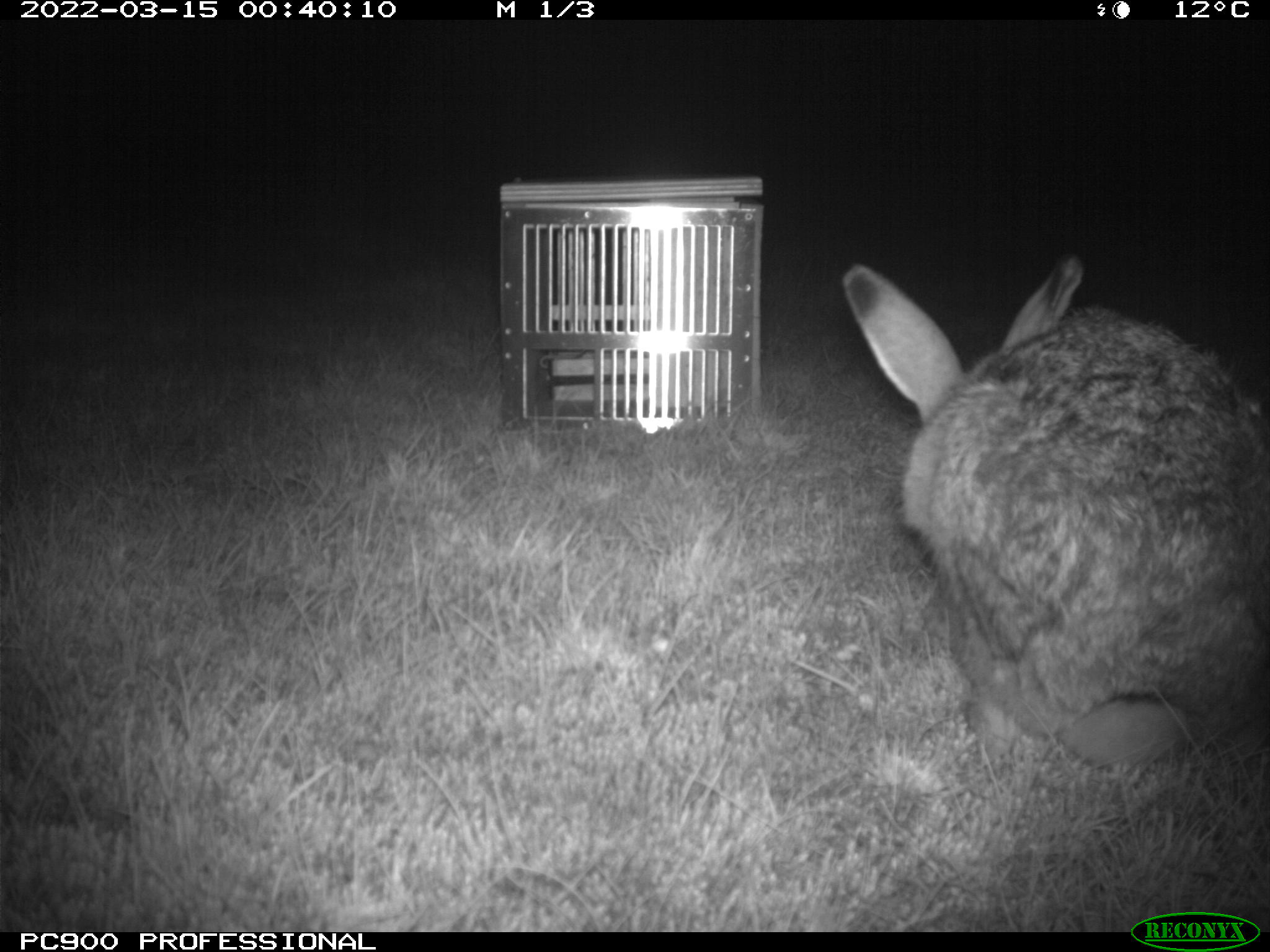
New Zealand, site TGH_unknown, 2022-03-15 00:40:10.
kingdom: Animalia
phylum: Chordata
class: Mammalia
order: Lagomorpha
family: Leporidae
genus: Lepus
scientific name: Lepus europaeus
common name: brown hare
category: hare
Hare (brown hare) (Lepus europaeus).